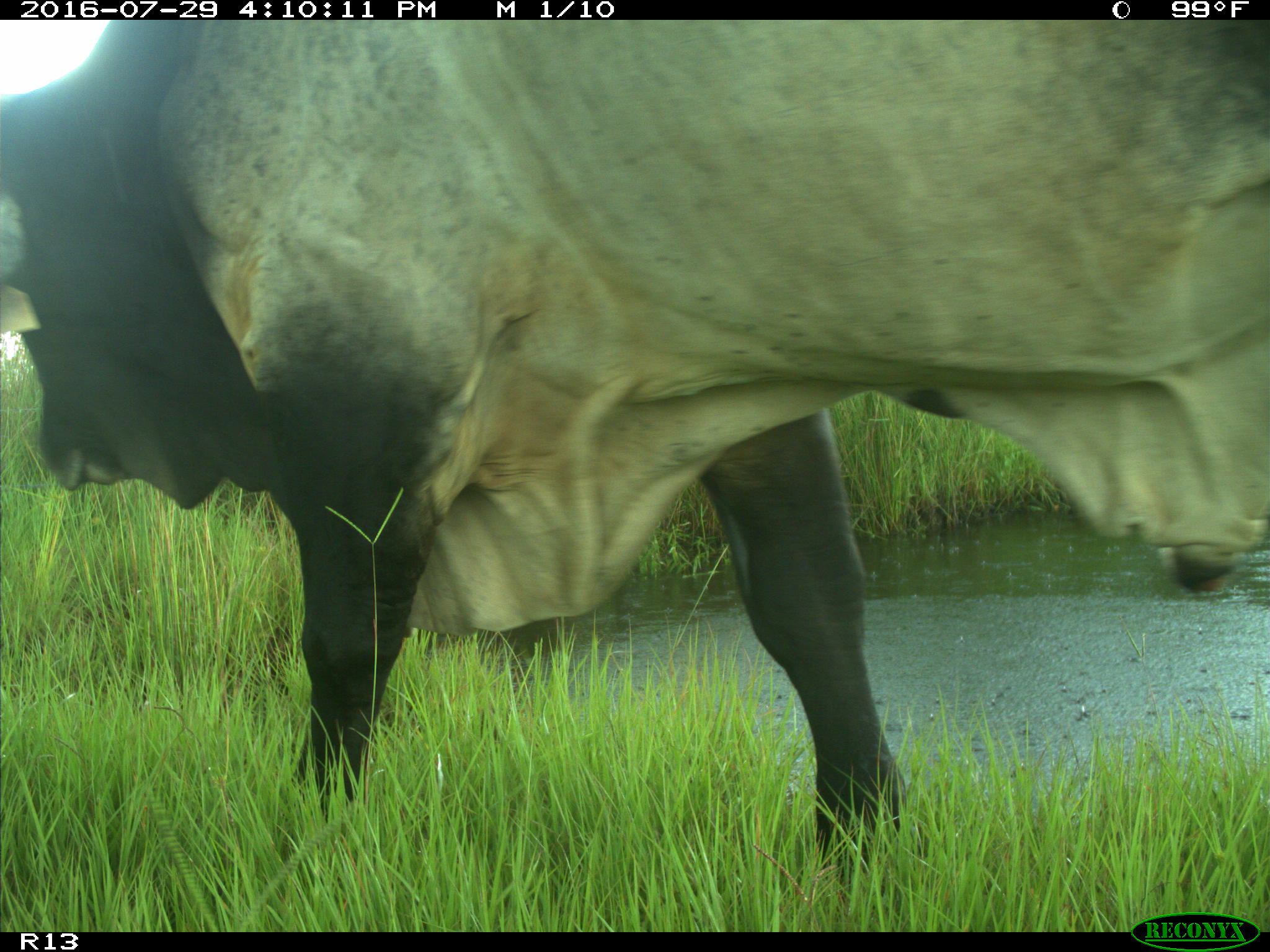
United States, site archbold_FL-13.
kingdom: Animalia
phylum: Chordata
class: Mammalia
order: Artiodactyla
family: Bovidae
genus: Bos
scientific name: Bos taurus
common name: domestic cow